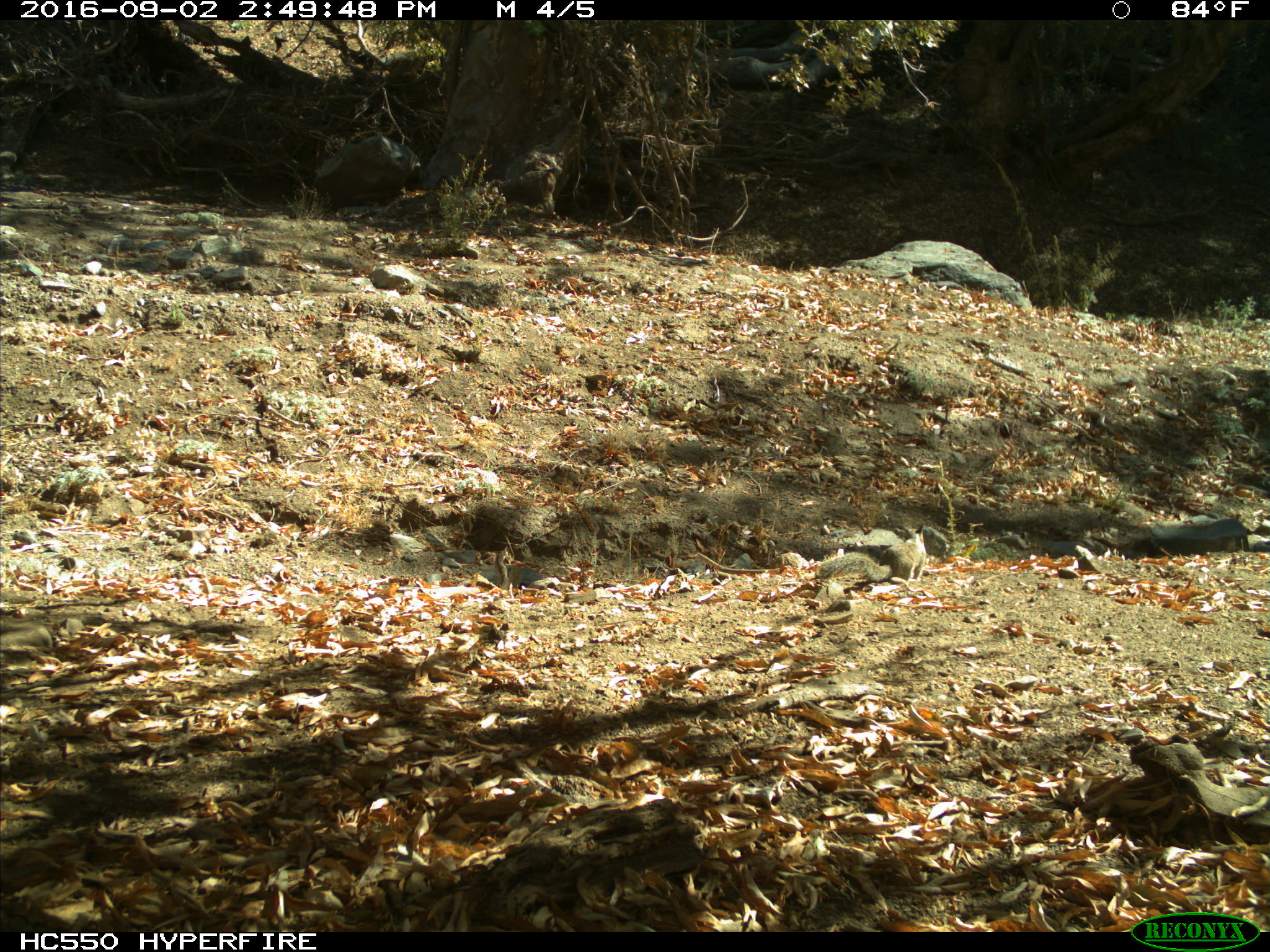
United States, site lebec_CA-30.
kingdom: Animalia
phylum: Chordata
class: Mammalia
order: Rodentia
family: Sciuridae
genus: Otospermophilus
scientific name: Otospermophilus beecheyi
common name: california ground squirrel